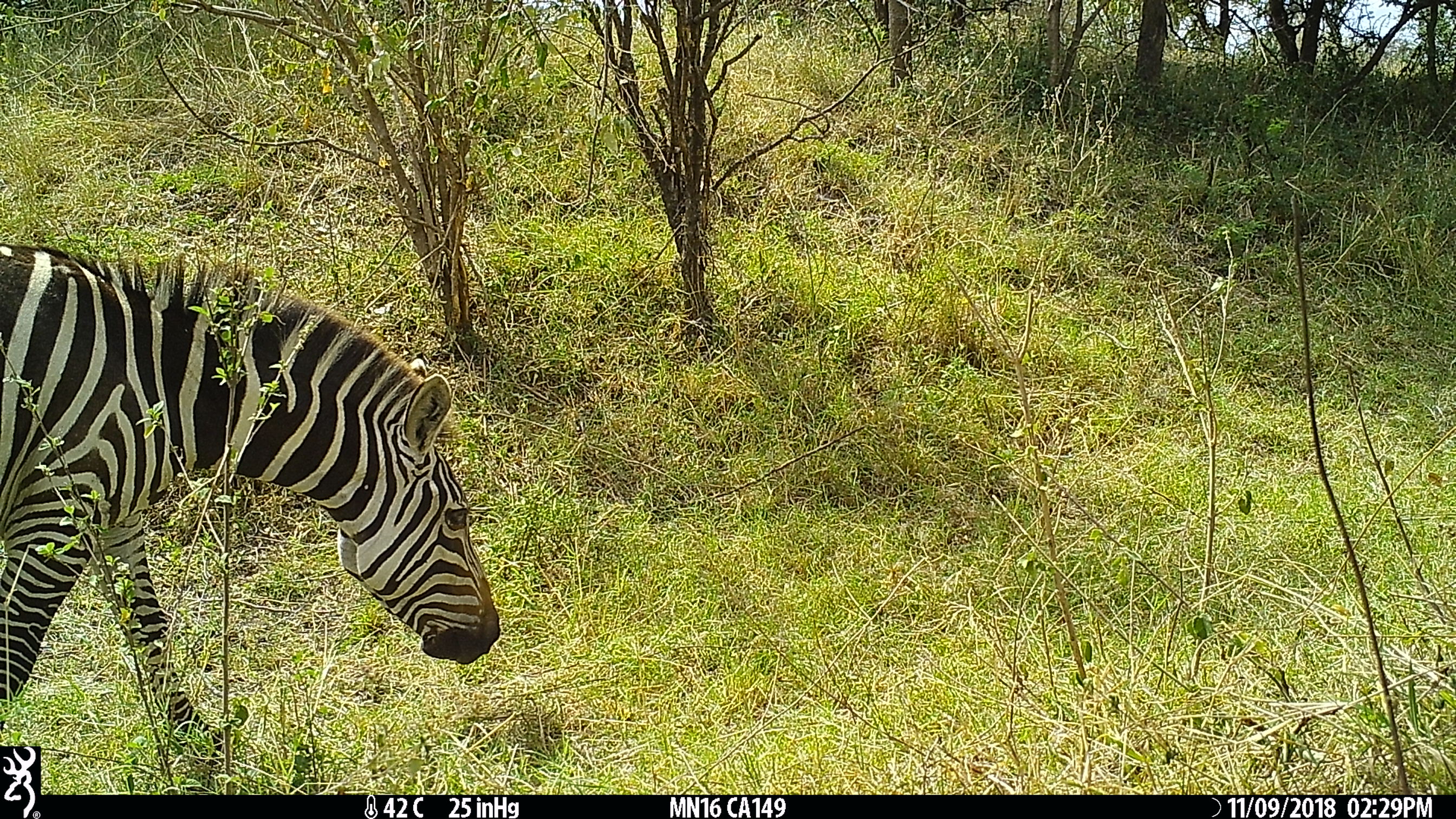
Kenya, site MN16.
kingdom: Animalia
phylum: Chordata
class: Mammalia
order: Perissodactyla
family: Equidae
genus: Equus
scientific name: Equus quagga burchellii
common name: burchell's zebra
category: zebra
Zebra (burchell's zebra) (Equus quagga burchellii).